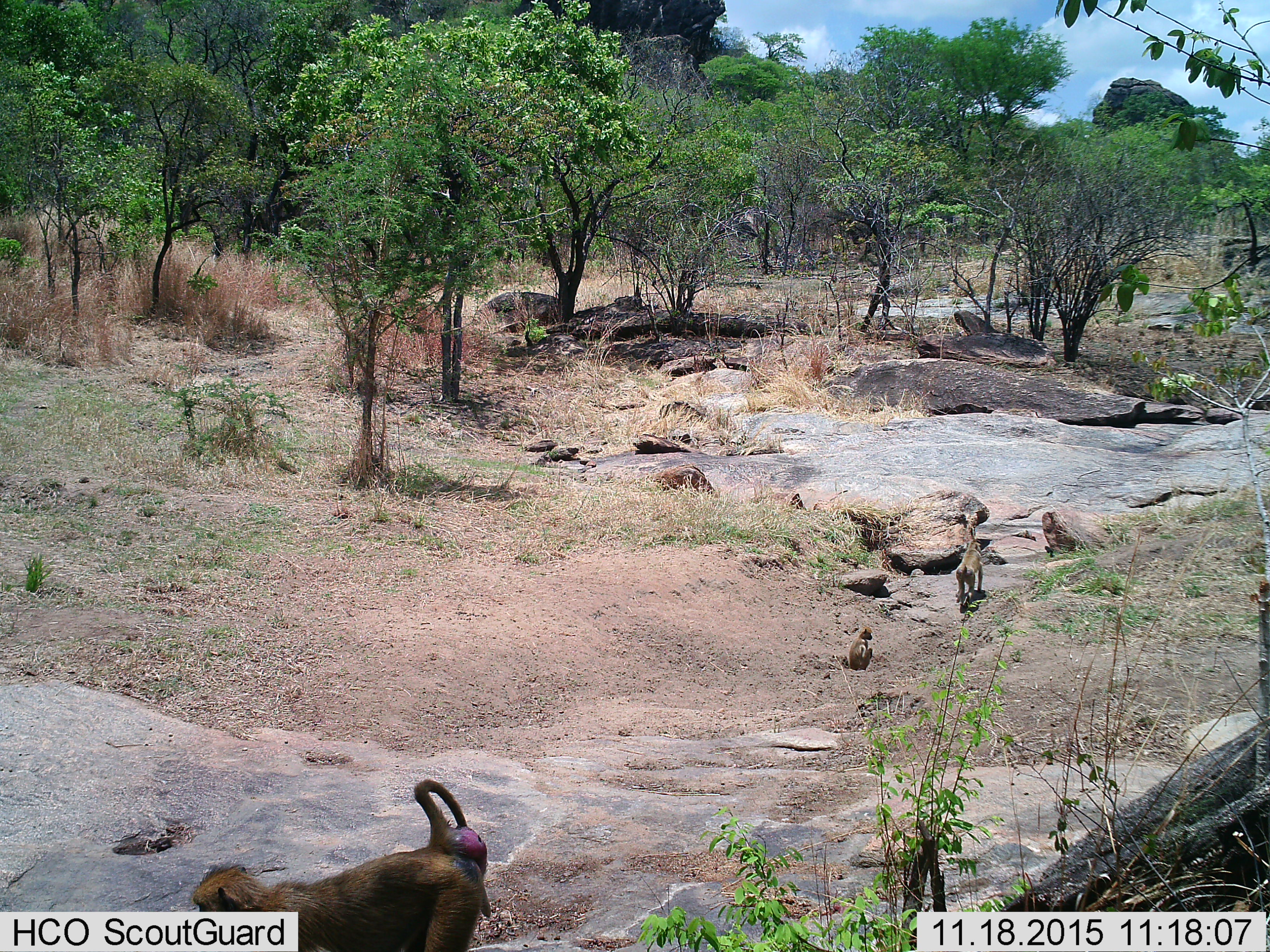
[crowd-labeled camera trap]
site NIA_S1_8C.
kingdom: Animalia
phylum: Chordata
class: Mammalia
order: Primates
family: Cercopithecidae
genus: Papio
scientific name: Papio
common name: baboon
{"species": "baboon (Papio)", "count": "3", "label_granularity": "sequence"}